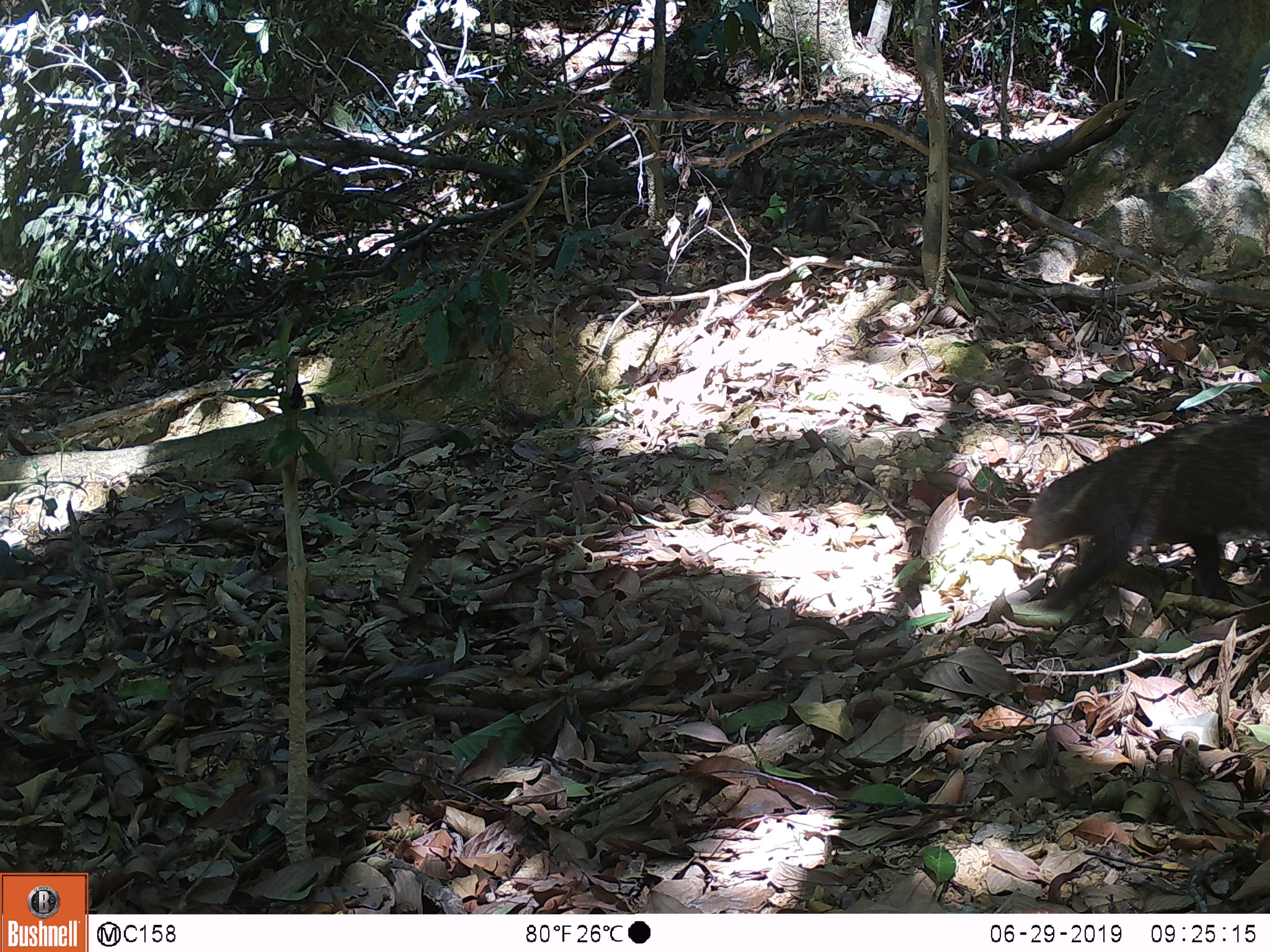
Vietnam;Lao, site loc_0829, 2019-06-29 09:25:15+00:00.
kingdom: Animalia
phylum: Chordata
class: Mammalia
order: Carnivora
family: Herpestidae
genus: Urva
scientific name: Urva urva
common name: crab-eating mongoose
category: crab eating mongoose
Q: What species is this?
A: Crab eating mongoose (crab-eating mongoose) (Urva urva).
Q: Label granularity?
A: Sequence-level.